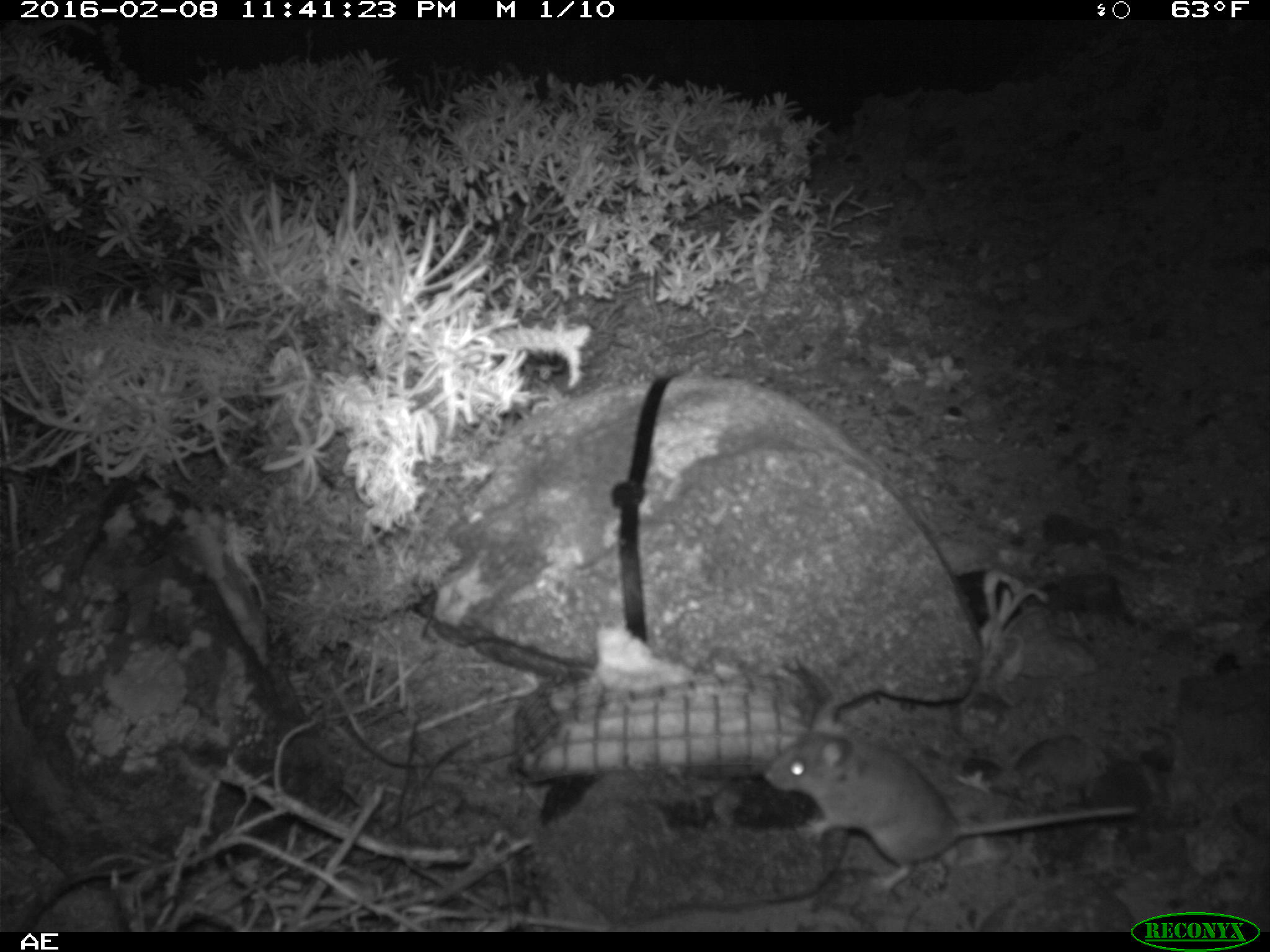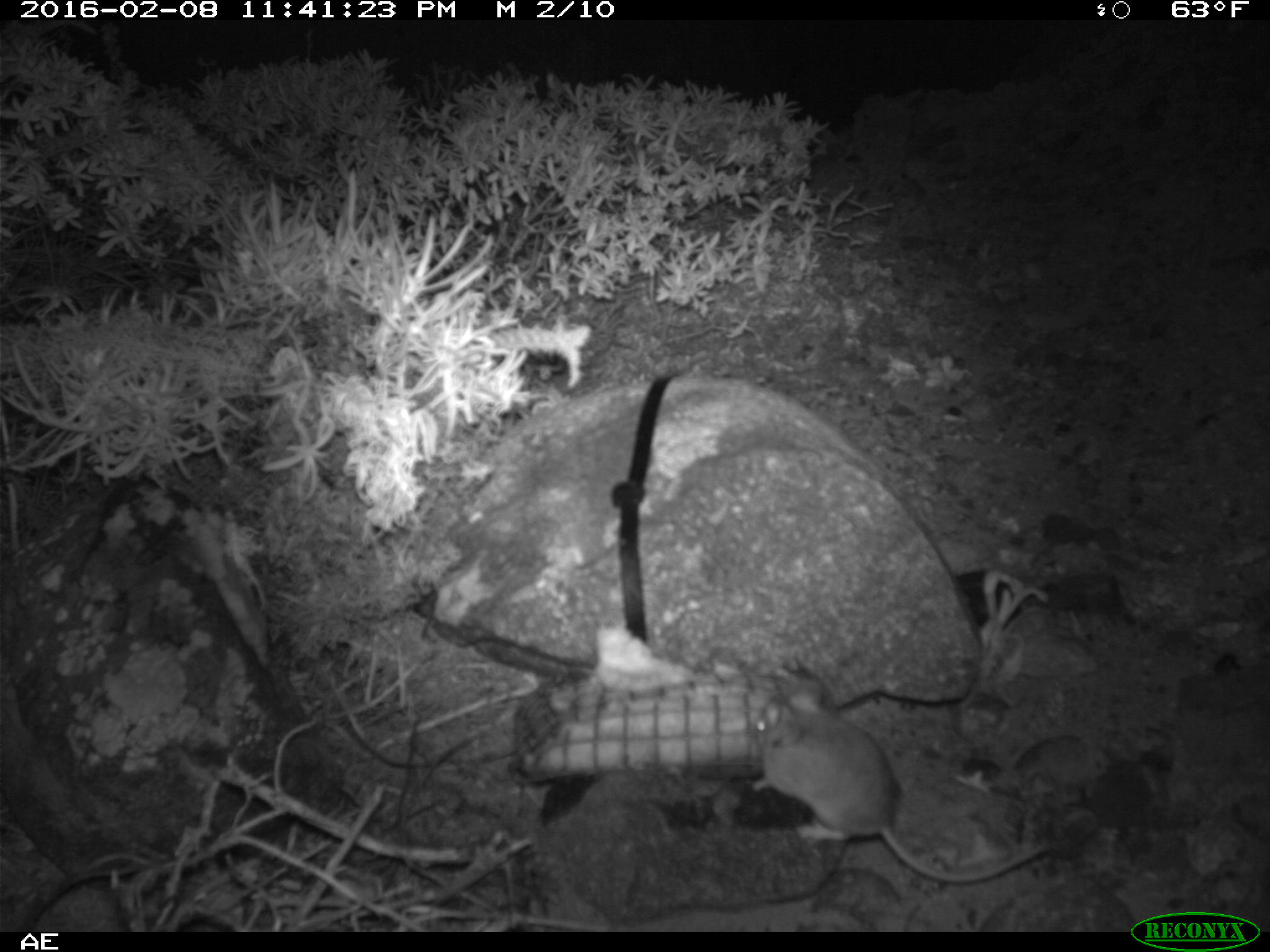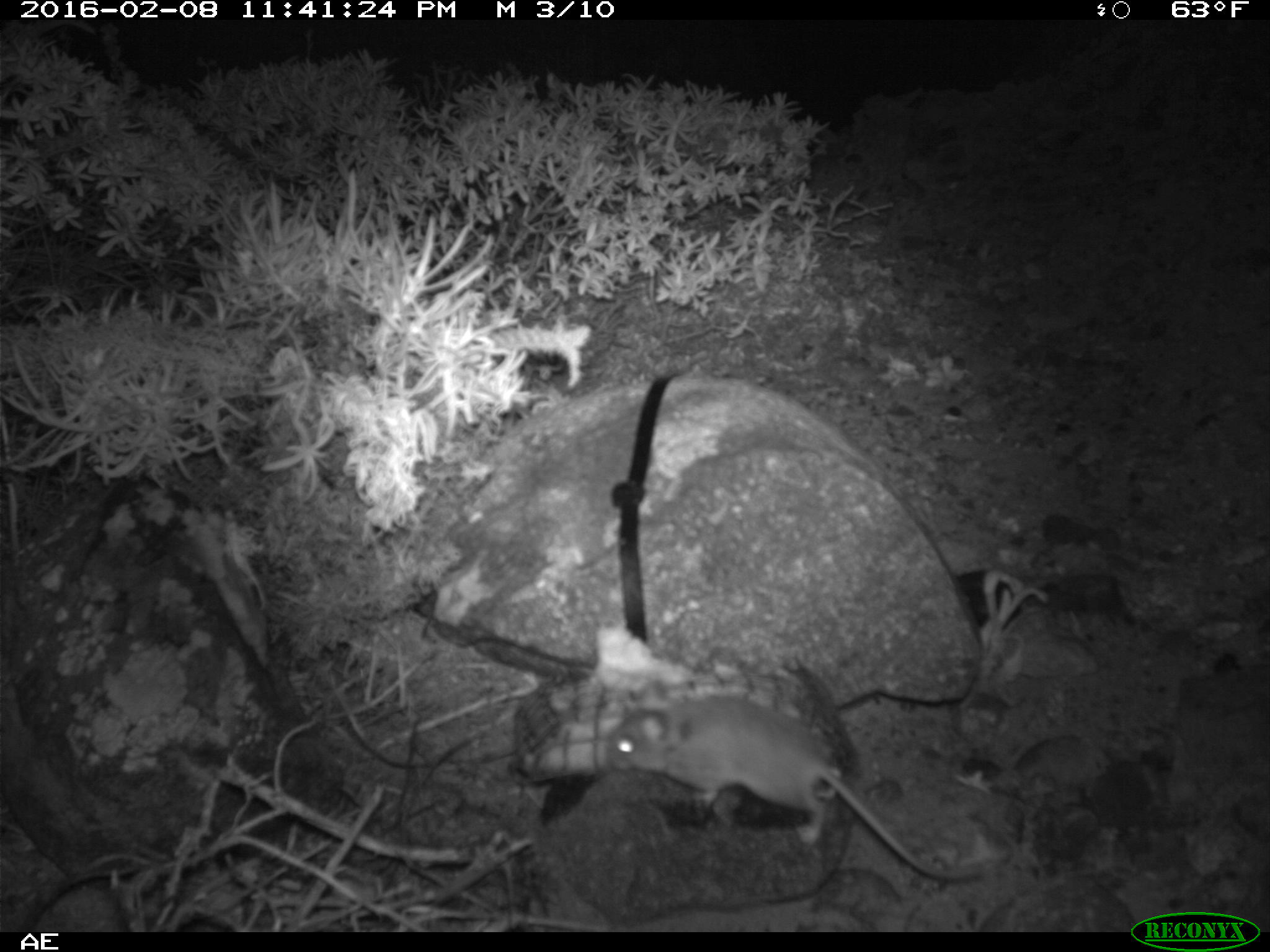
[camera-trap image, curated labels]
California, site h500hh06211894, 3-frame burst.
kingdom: Animalia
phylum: Chordata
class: Mammalia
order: Rodentia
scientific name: Rodentia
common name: rodent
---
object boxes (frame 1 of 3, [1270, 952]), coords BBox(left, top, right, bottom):
rodent: BBox(763, 700, 1193, 894)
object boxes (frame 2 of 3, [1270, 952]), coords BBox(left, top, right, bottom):
rodent: BBox(734, 653, 1059, 884)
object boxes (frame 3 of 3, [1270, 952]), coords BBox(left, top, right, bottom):
rodent: BBox(605, 682, 980, 879)